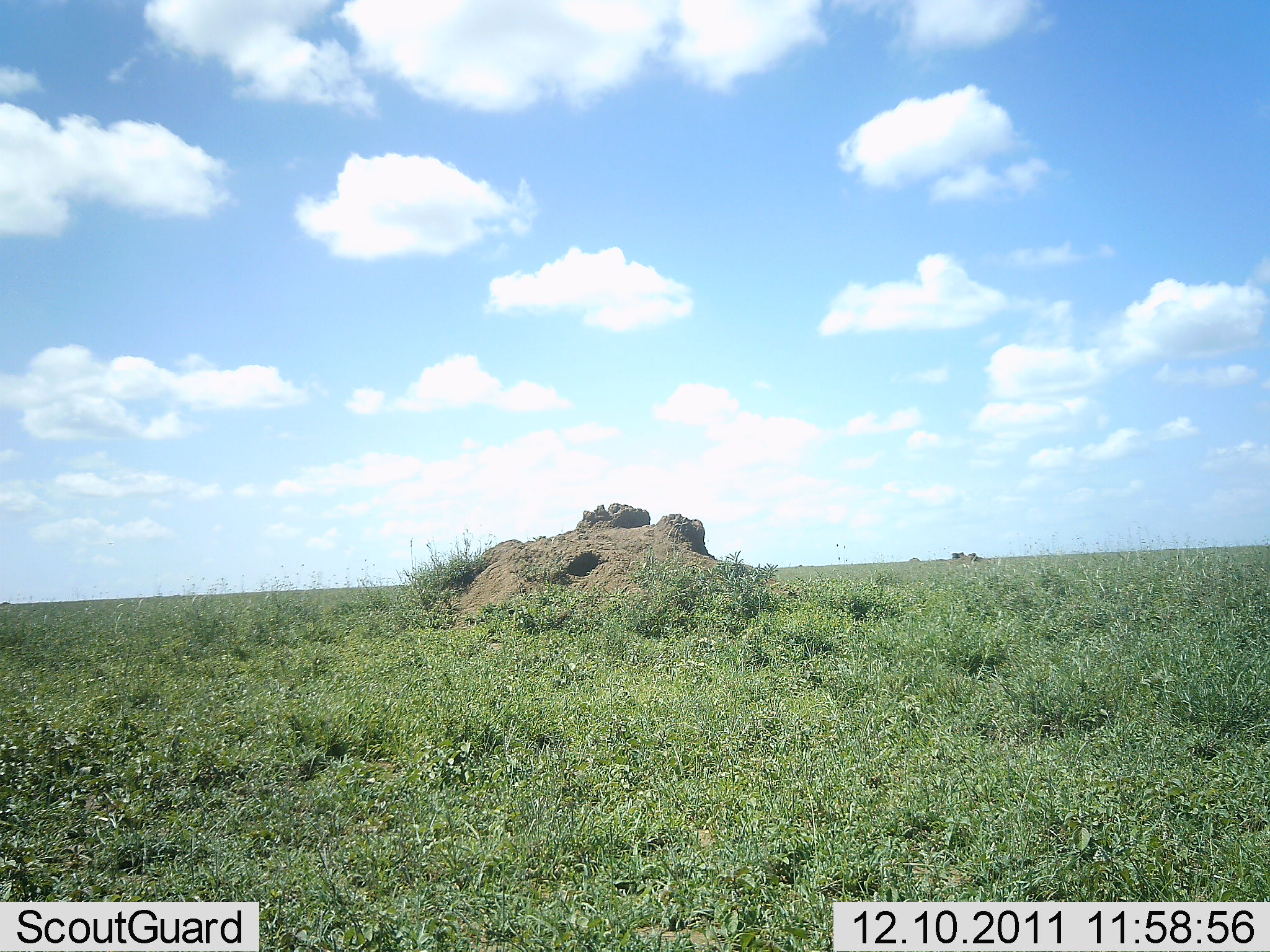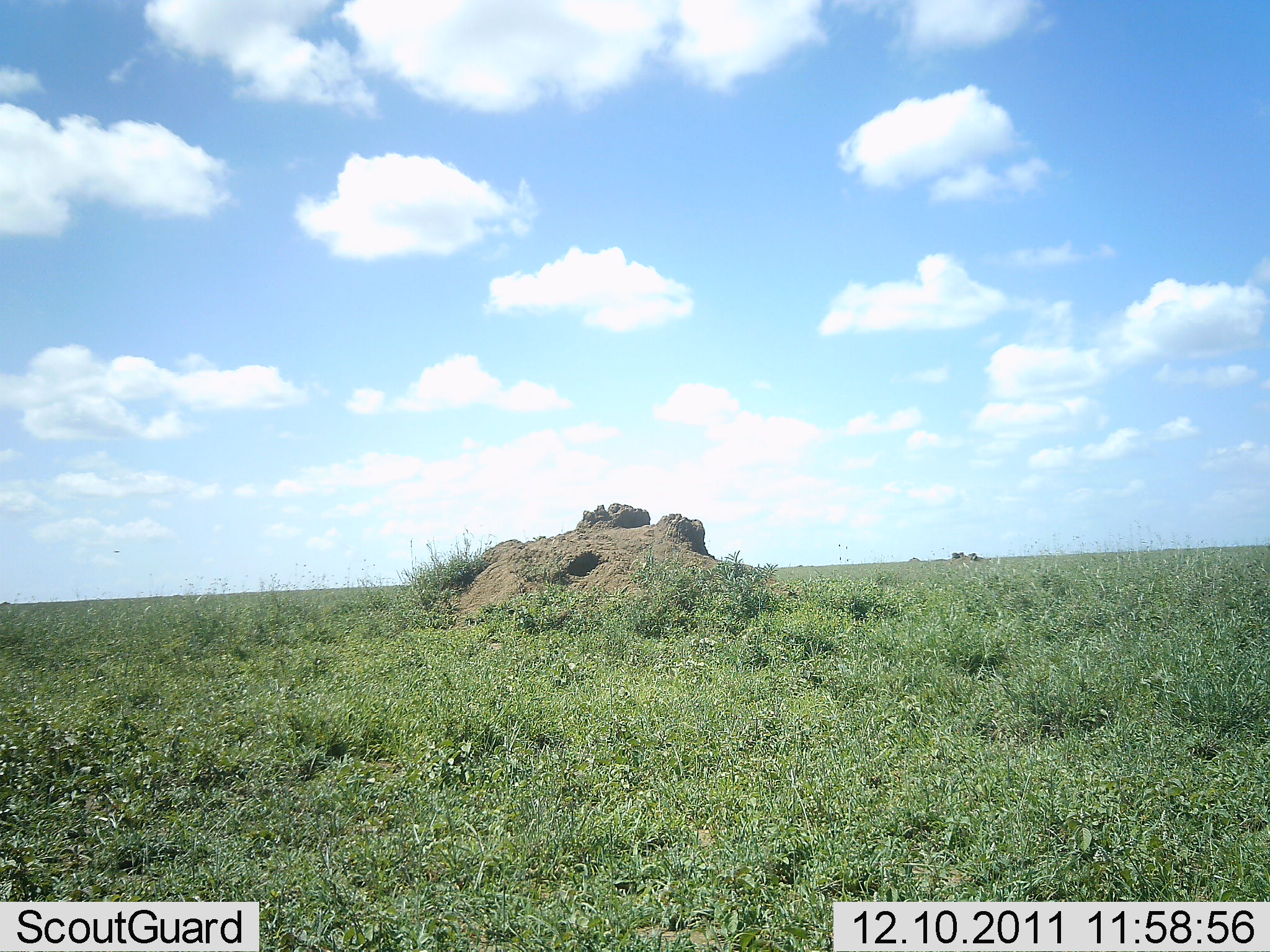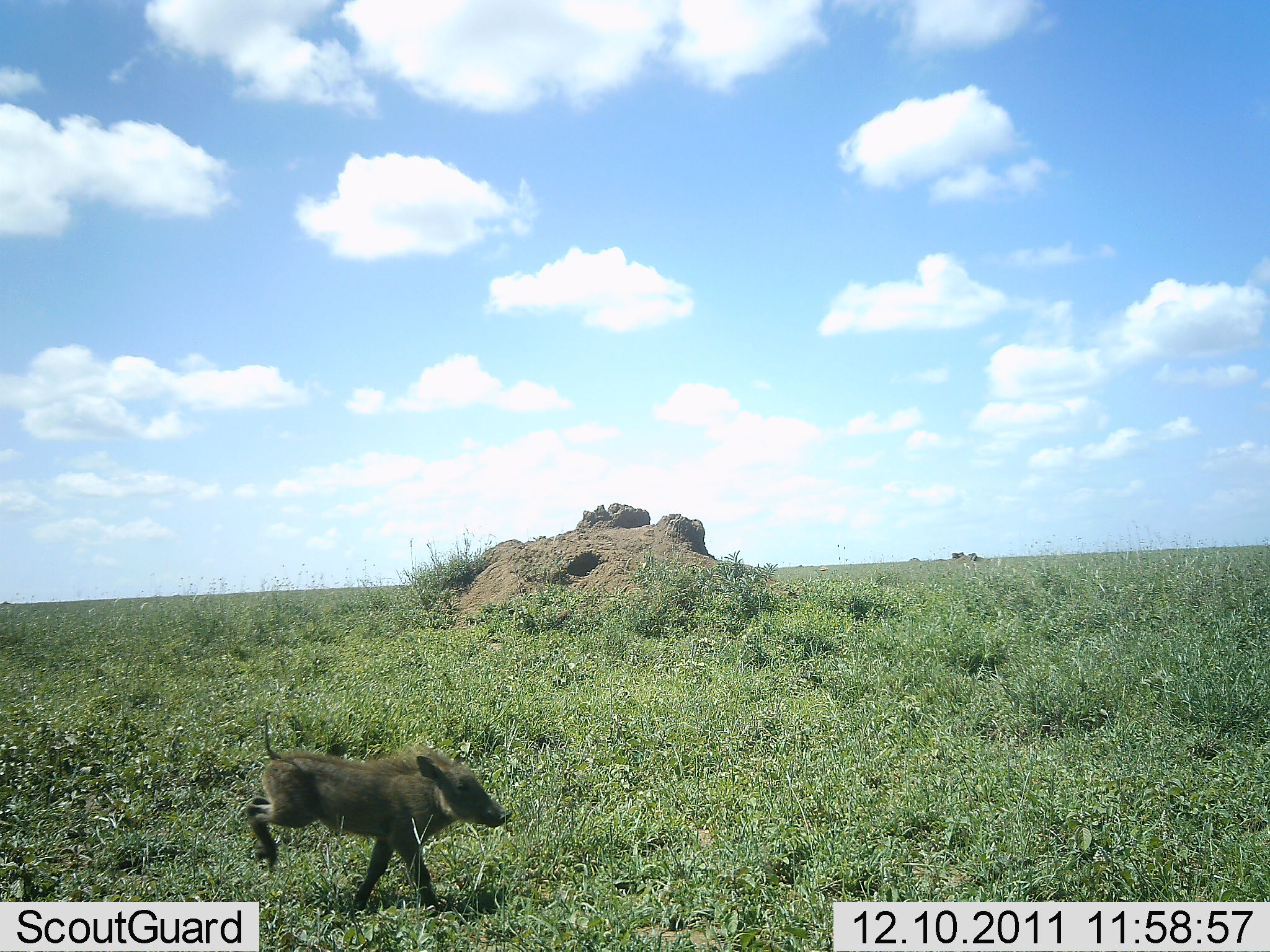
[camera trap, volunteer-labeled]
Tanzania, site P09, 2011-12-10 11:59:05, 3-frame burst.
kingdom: Animalia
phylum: Chordata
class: Mammalia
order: Artiodactyla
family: Suidae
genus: Phacochoerus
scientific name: Phacochoerus africanus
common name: warthog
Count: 1.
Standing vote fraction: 0%.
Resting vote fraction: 0%.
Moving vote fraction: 100%.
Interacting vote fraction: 0%.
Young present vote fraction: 58%.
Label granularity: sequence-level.